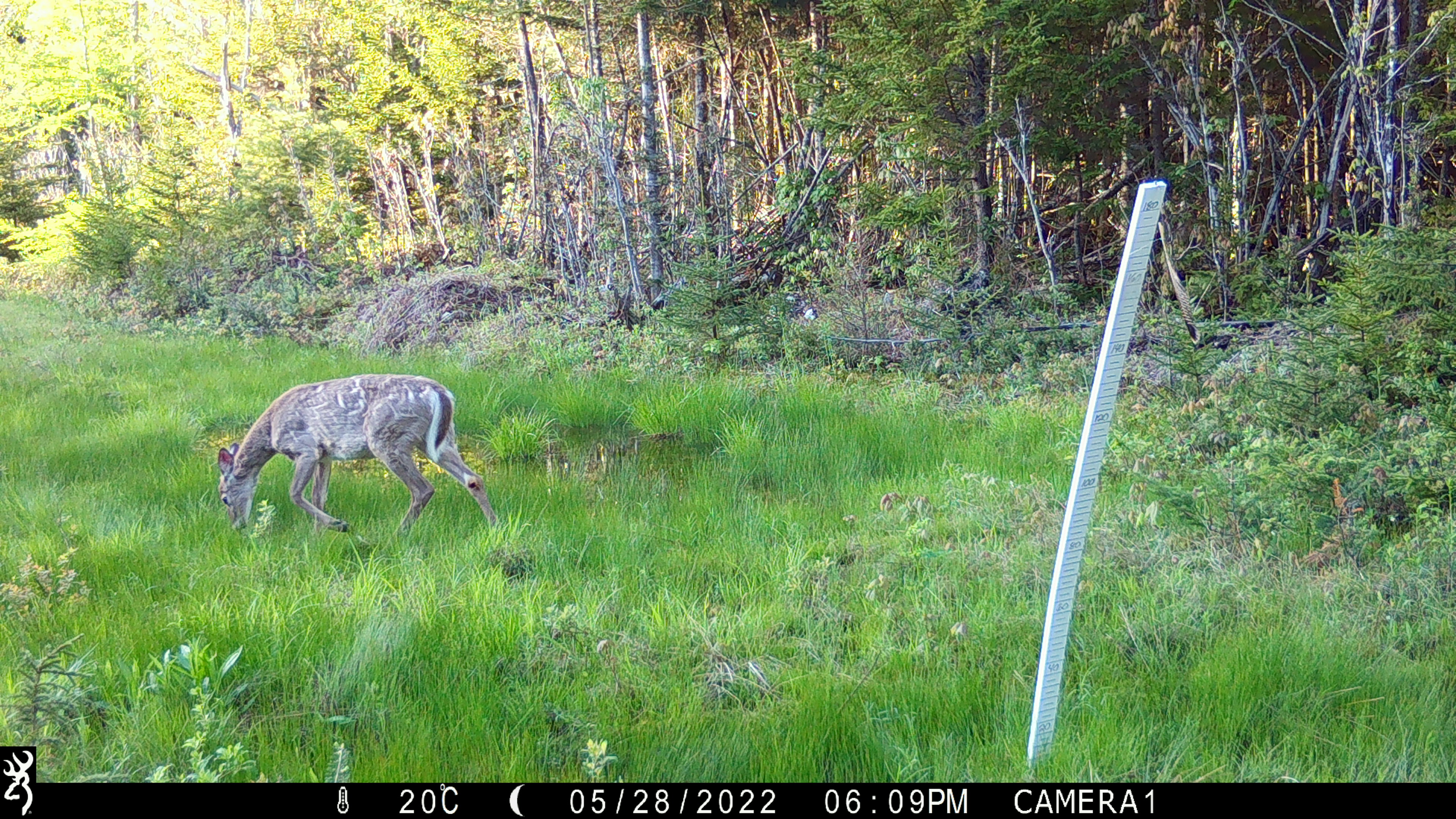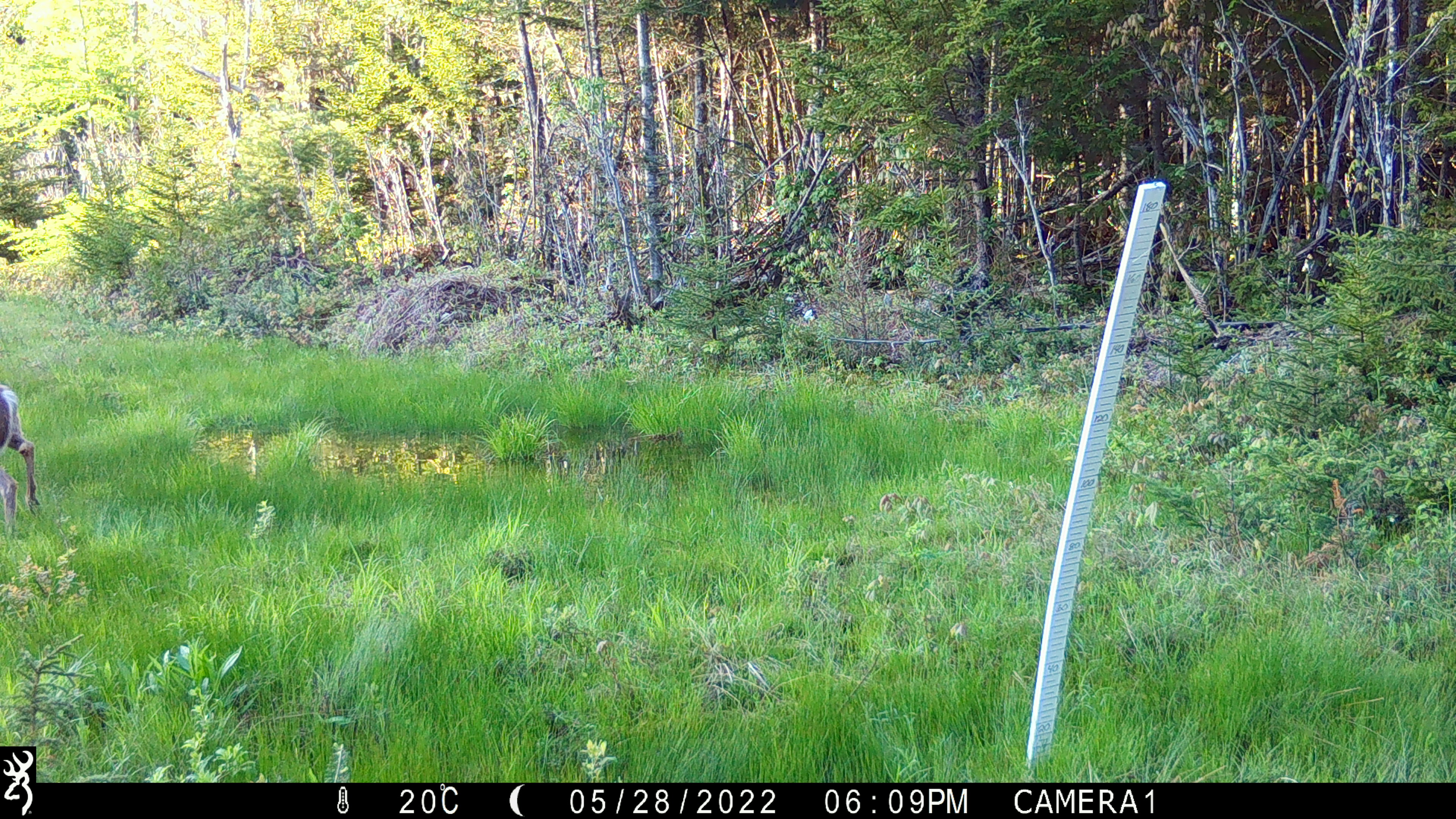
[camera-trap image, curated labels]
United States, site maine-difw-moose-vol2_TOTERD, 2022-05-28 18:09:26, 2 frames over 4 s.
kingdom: Animalia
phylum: Chordata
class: Mammalia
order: Artiodactyla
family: Cervidae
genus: Odocoileus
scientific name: Odocoileus virginianus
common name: white-tailed deer